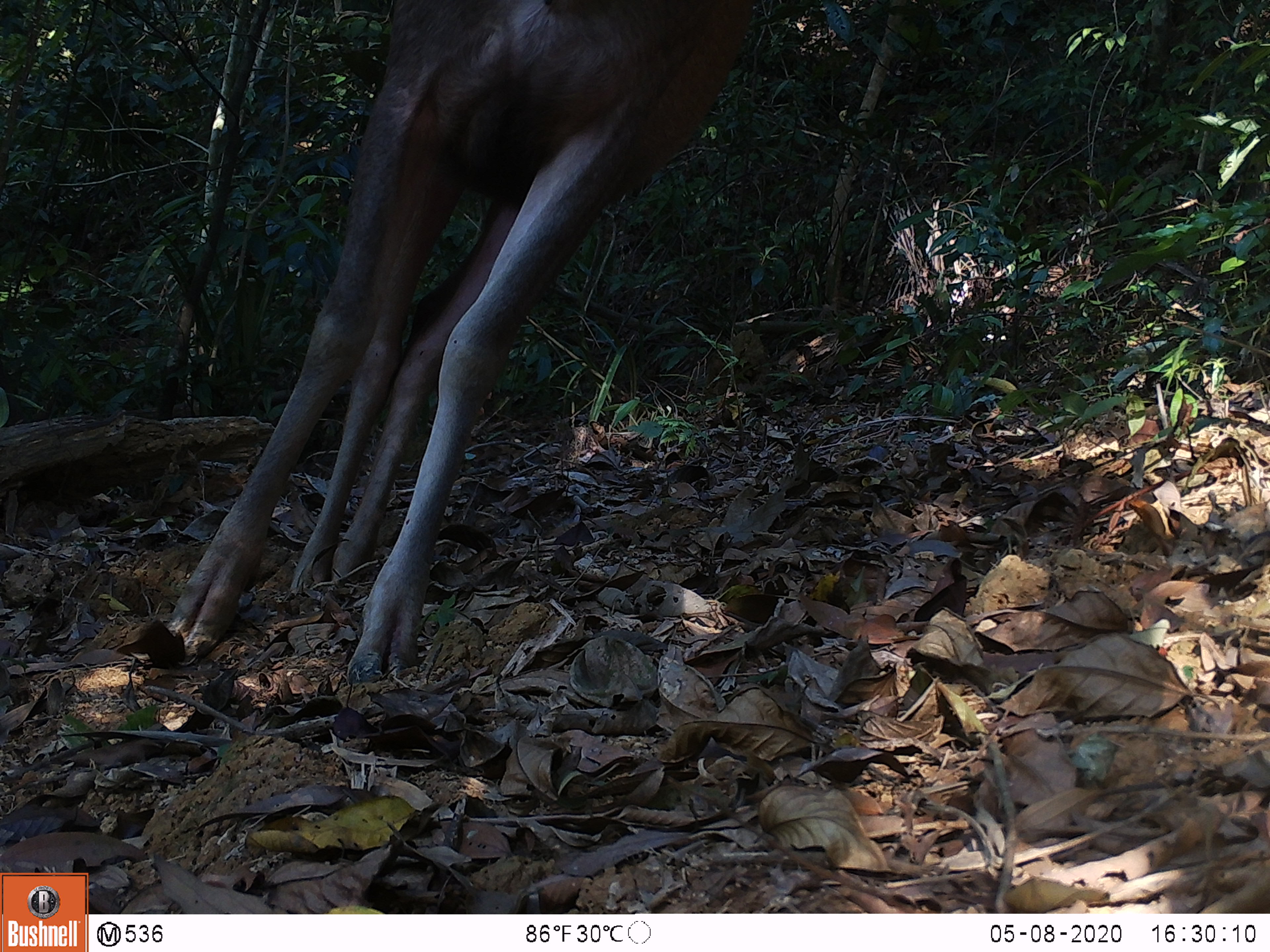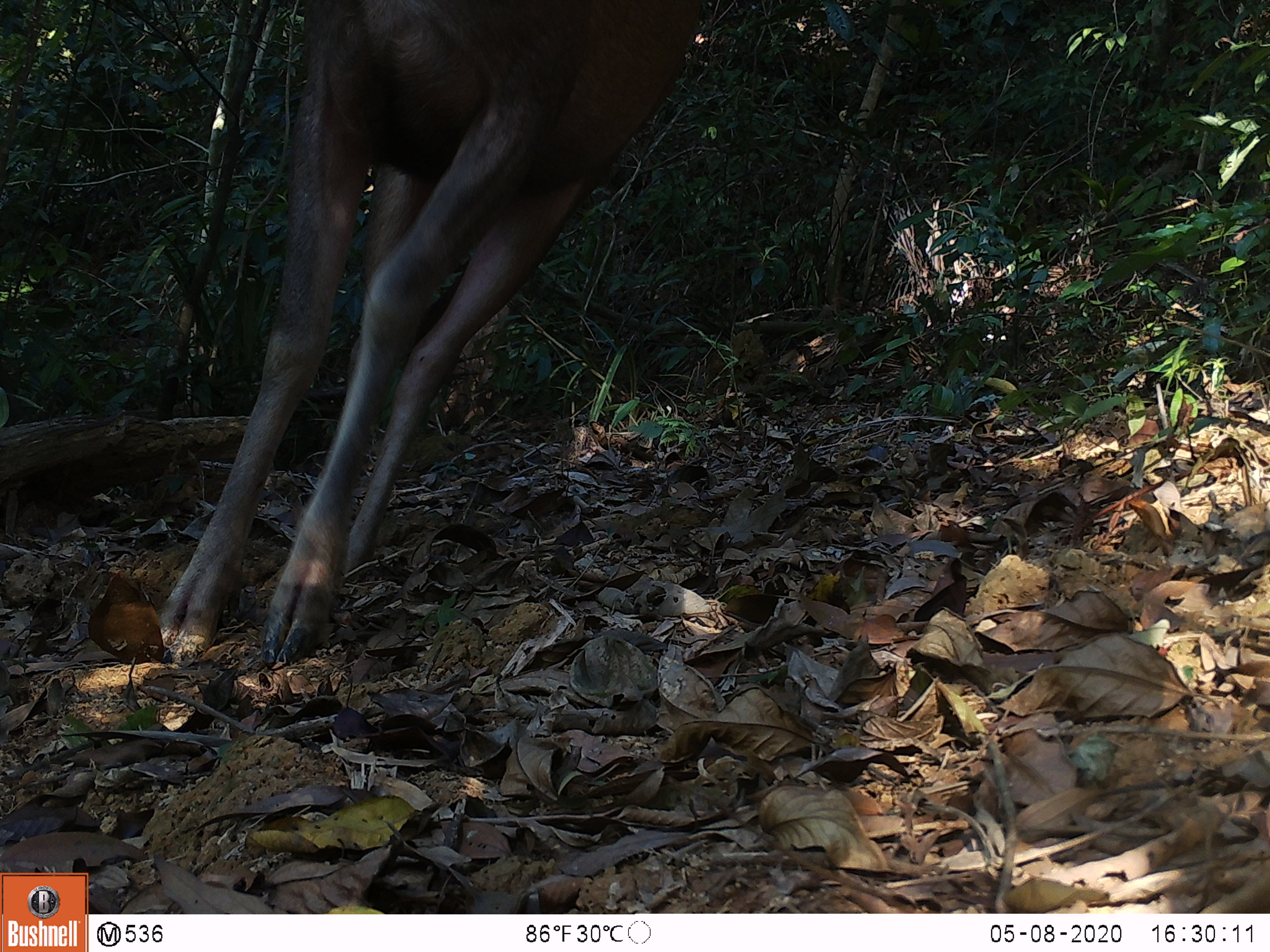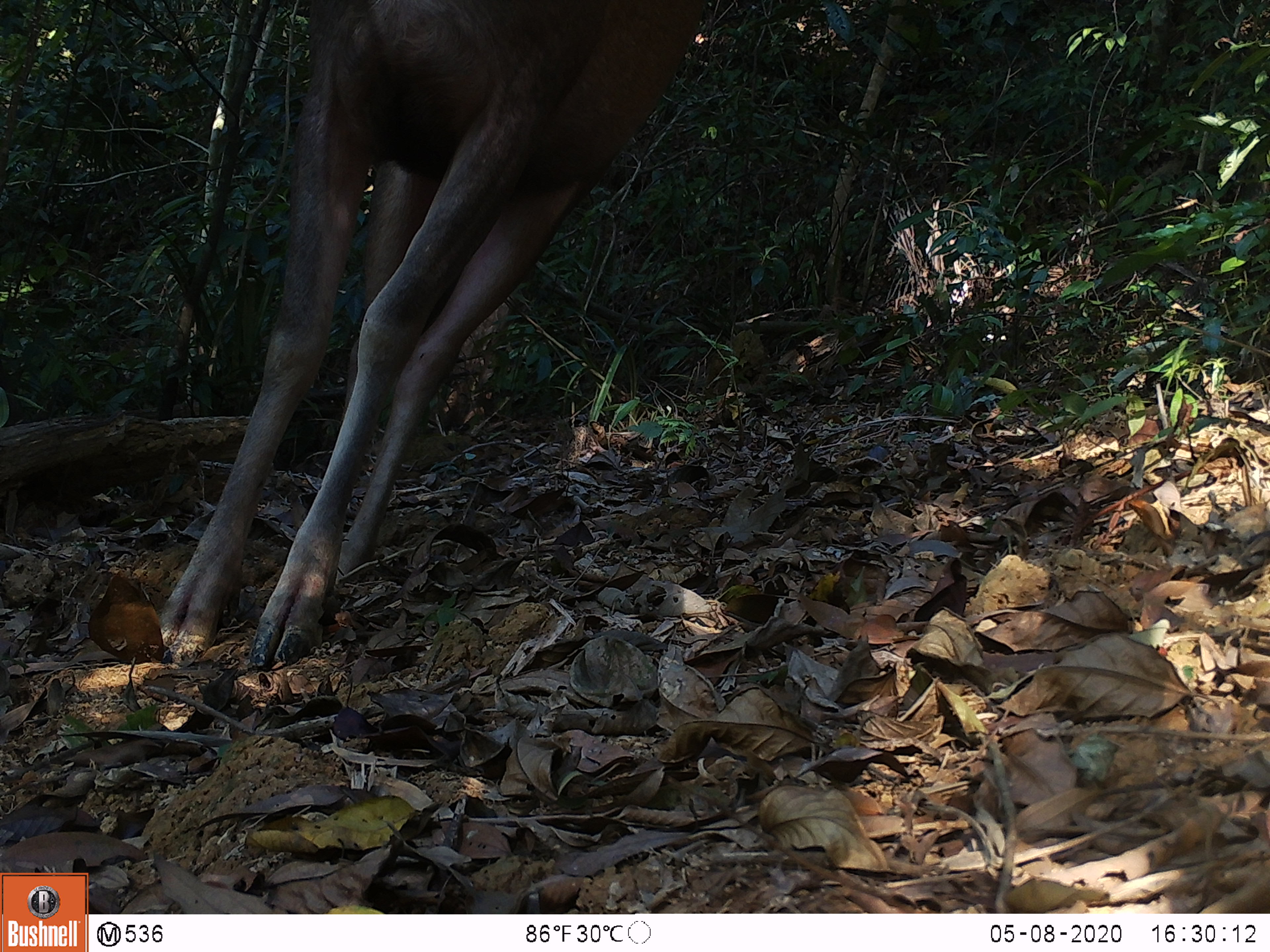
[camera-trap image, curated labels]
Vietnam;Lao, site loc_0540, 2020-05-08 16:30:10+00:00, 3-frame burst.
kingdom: Animalia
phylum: Chordata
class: Mammalia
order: Artiodactyla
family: Cervidae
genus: Rusa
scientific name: Rusa unicolor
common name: sambar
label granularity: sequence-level